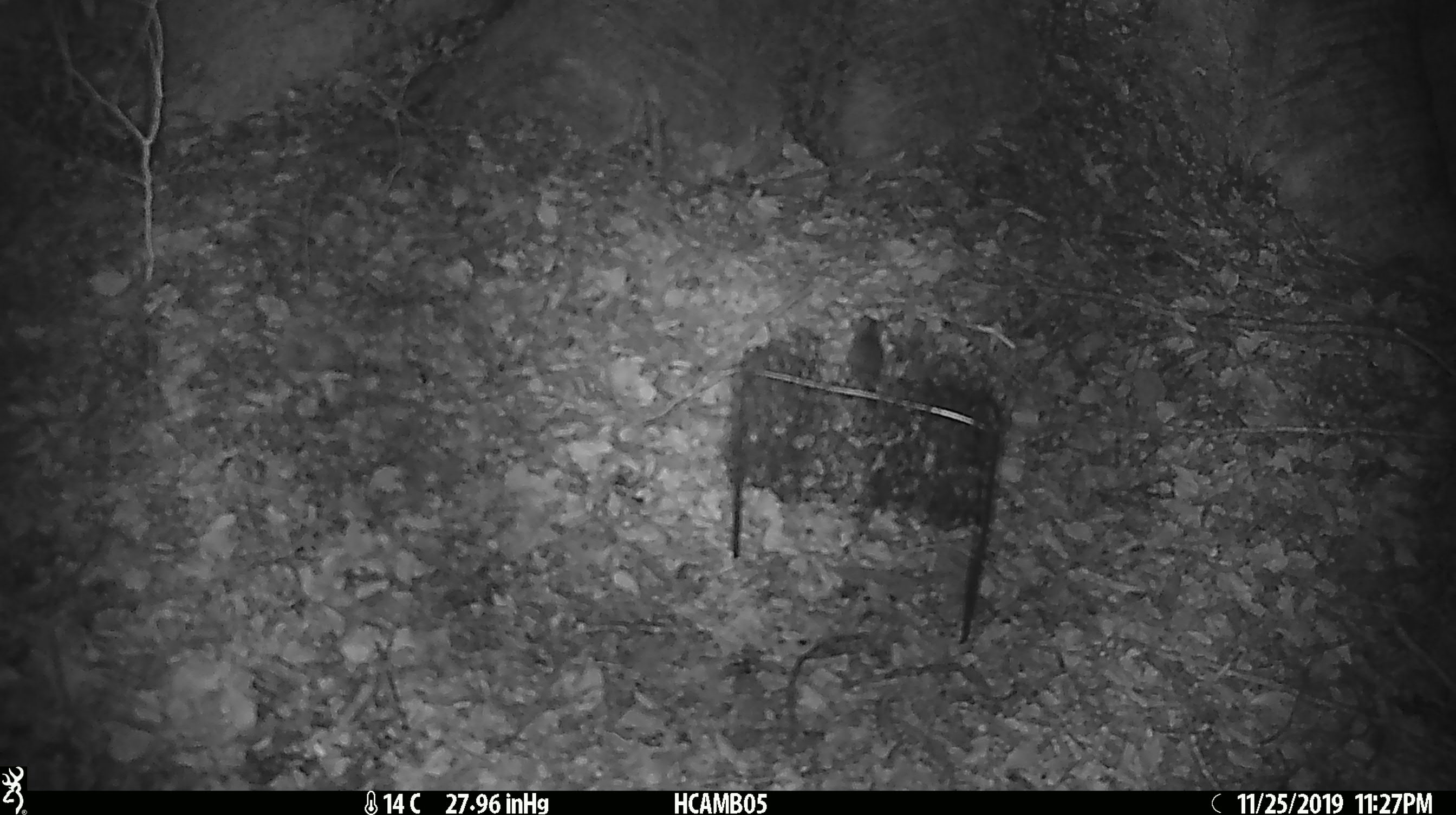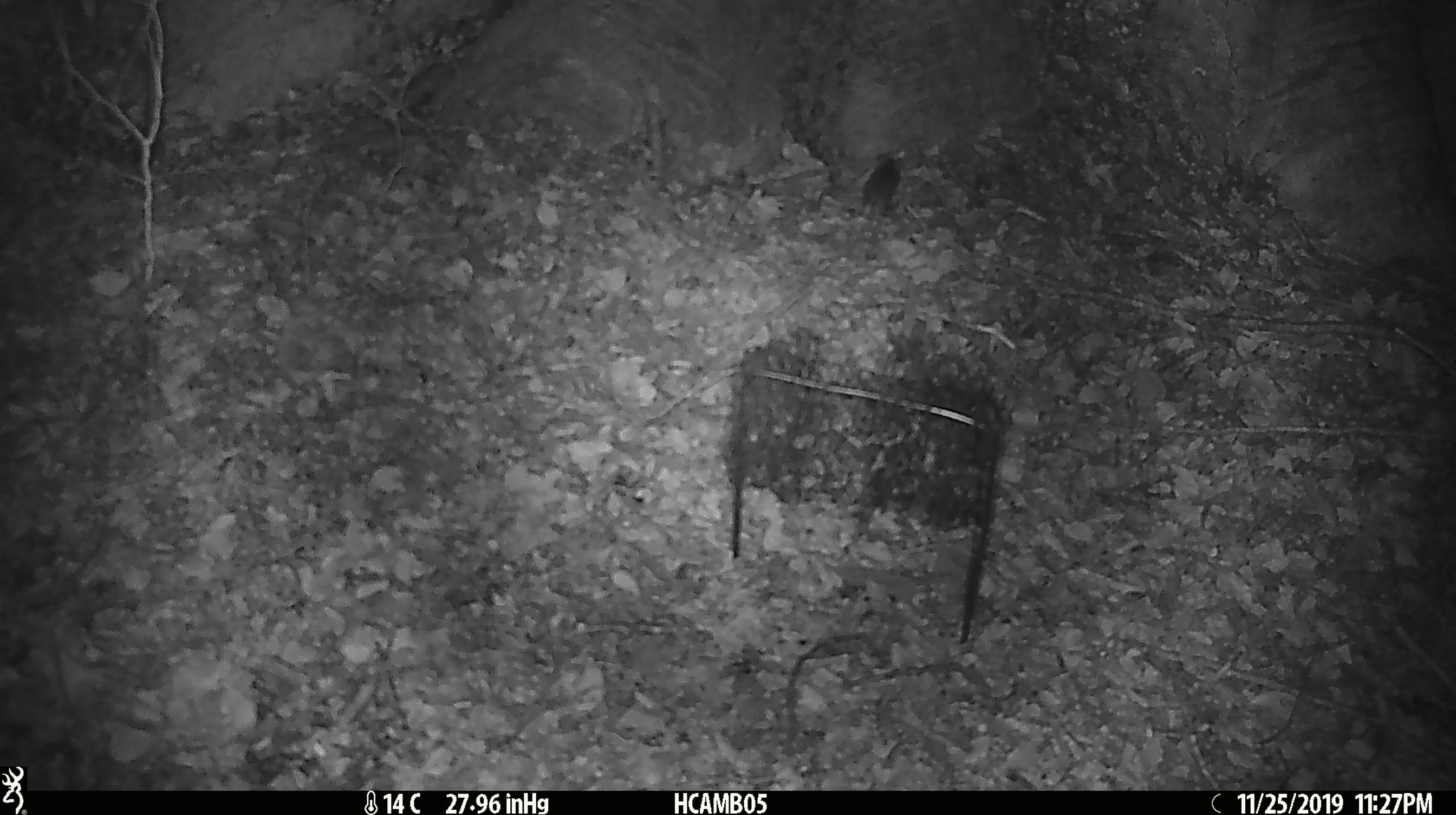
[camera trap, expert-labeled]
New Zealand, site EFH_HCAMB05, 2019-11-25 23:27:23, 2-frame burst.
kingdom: Animalia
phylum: Chordata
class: Mammalia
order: Rodentia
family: Muridae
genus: Mus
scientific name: Mus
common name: mouse